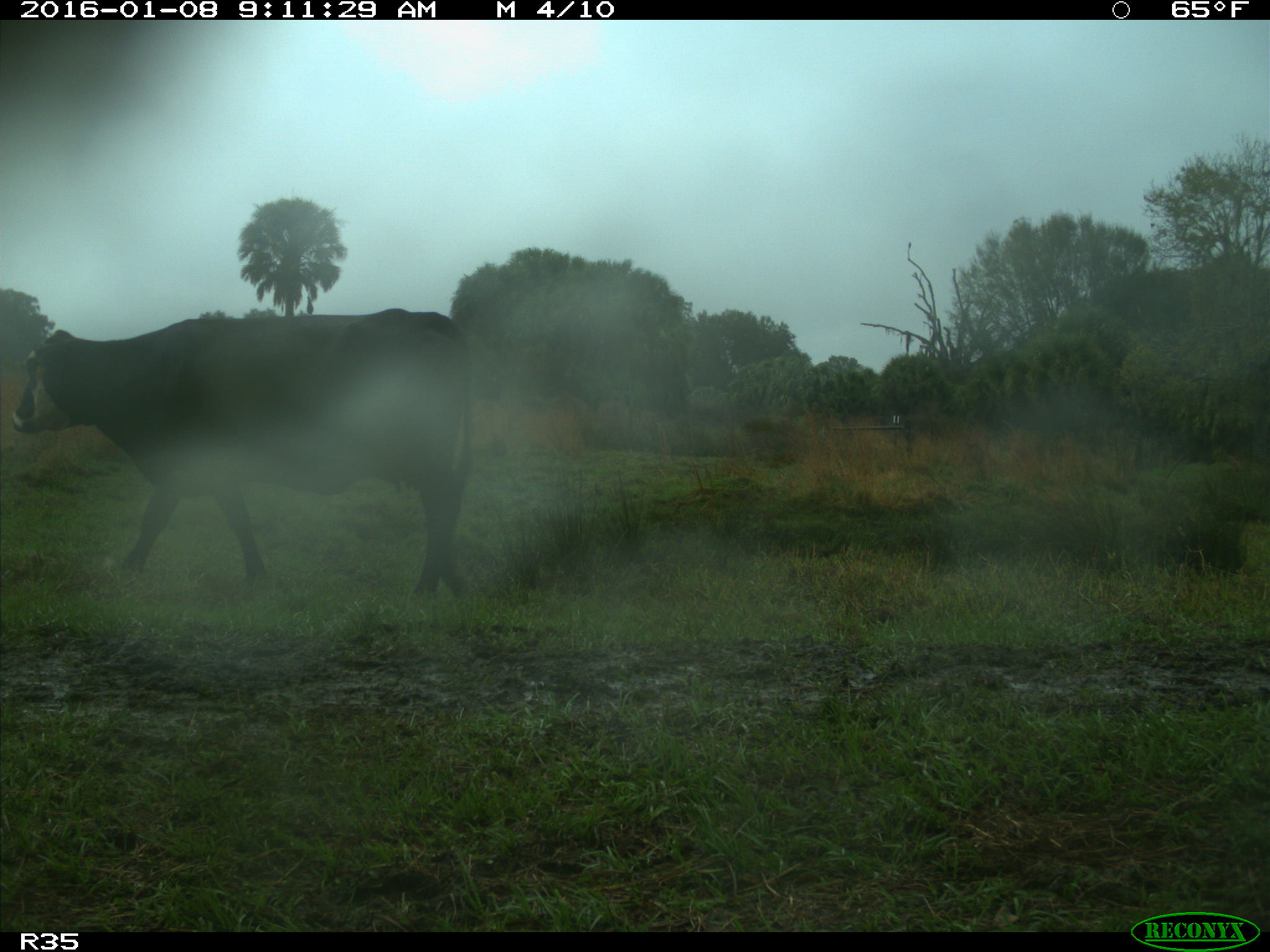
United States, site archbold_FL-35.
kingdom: Animalia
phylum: Chordata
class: Mammalia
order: Artiodactyla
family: Bovidae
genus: Bos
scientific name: Bos taurus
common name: domestic cow